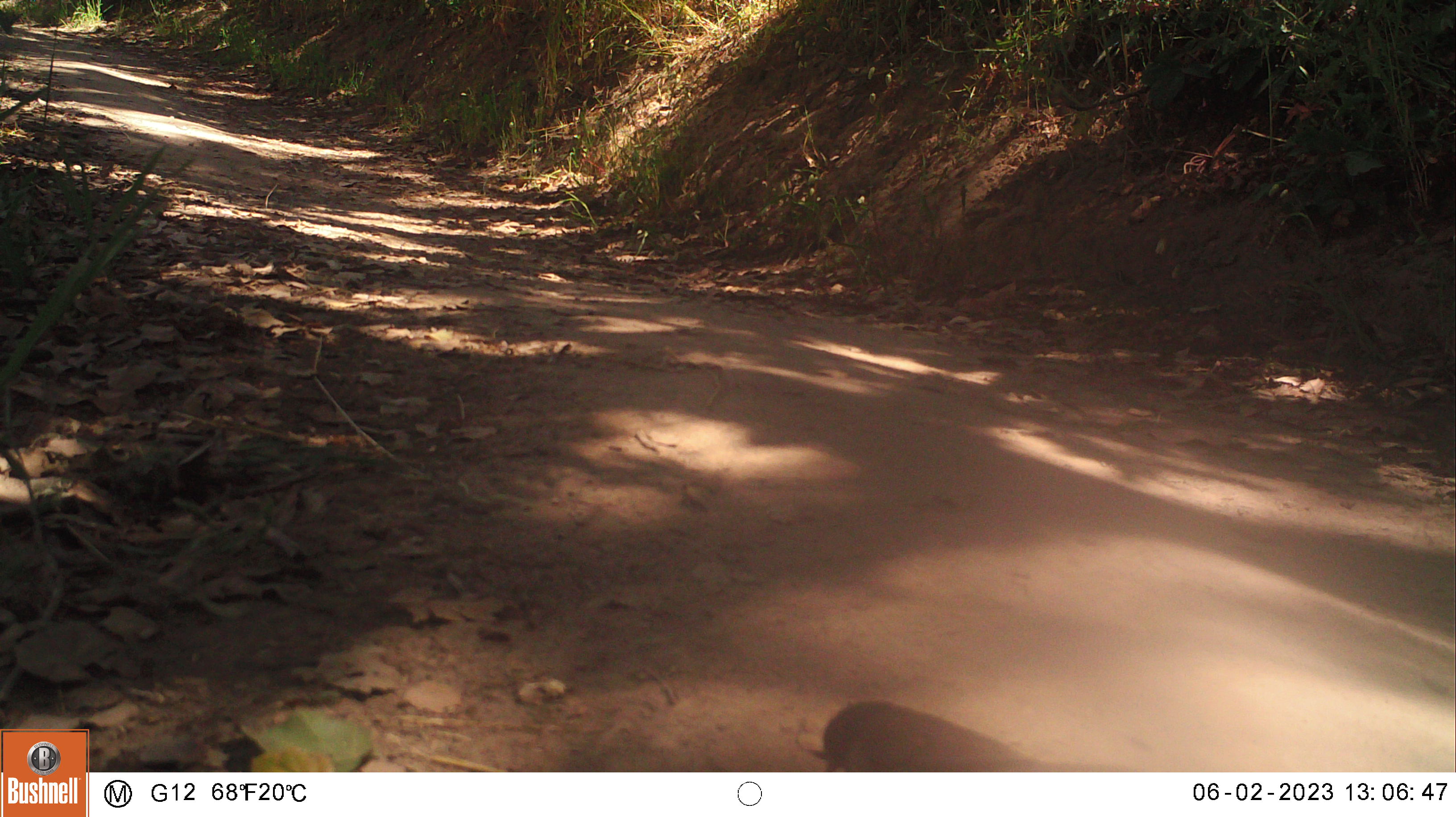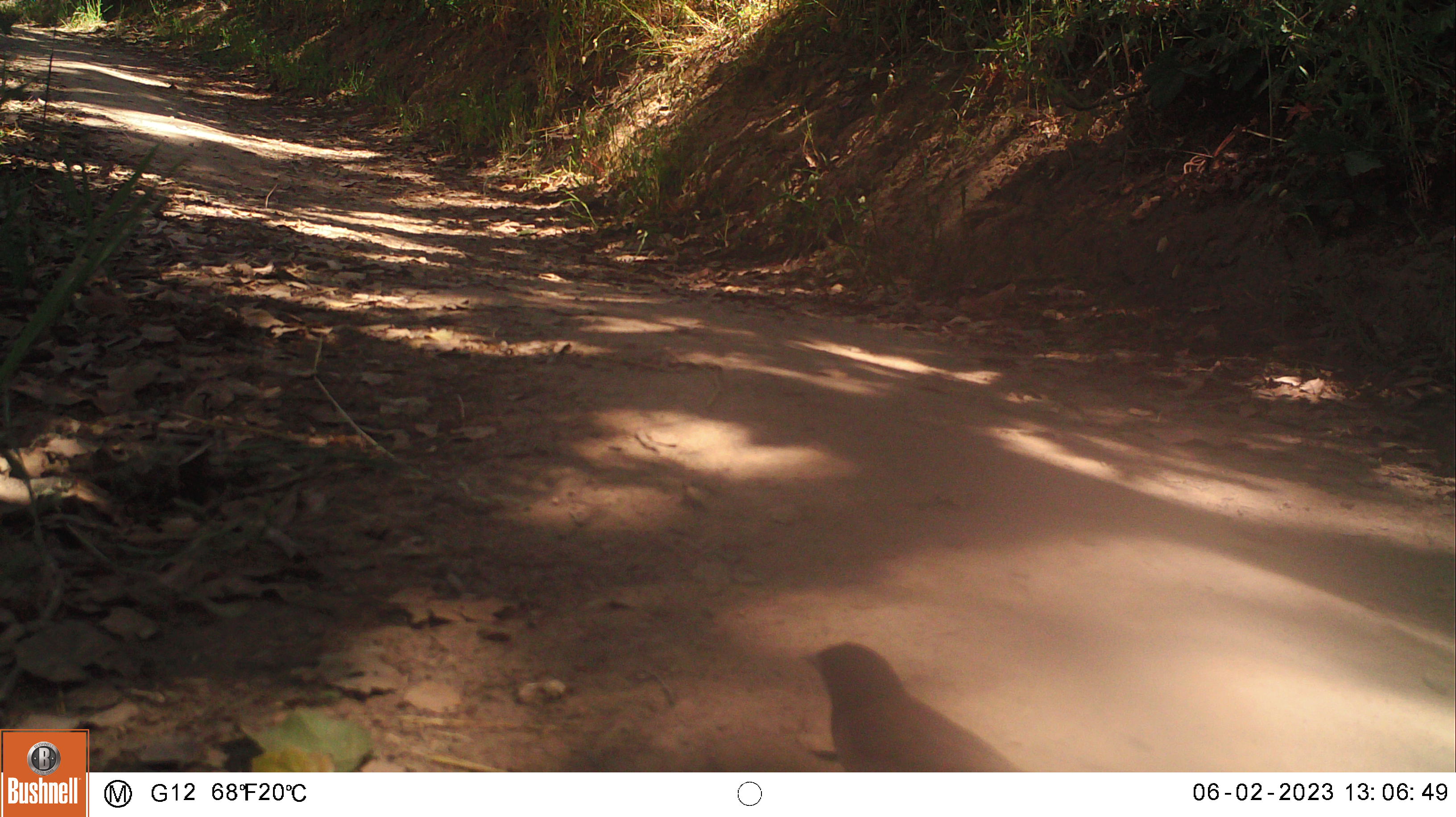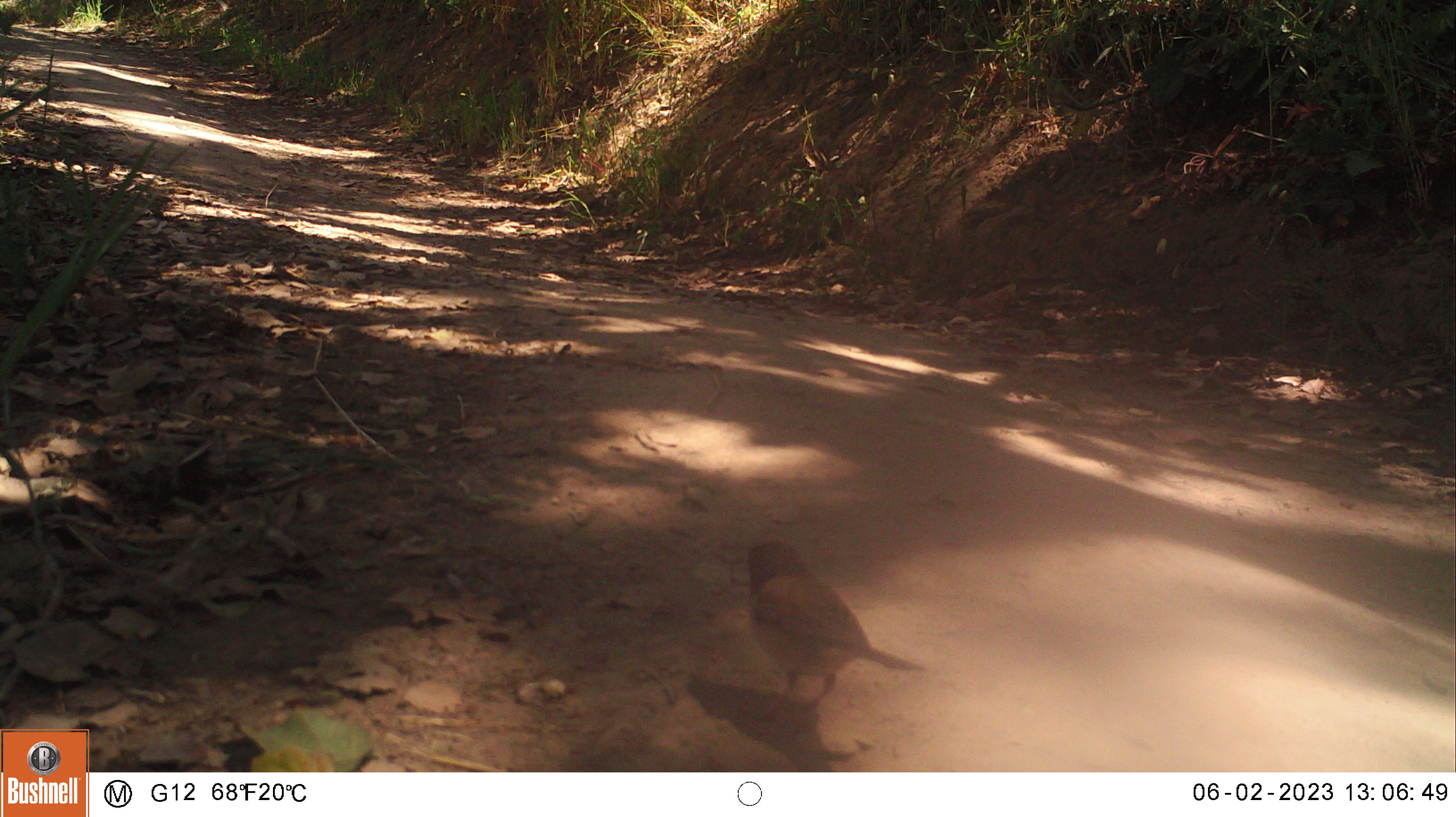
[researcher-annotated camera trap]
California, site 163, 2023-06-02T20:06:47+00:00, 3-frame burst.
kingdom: Animalia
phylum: Chordata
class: Aves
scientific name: Aves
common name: bird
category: unknown bird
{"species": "unknown bird (bird) (Aves)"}